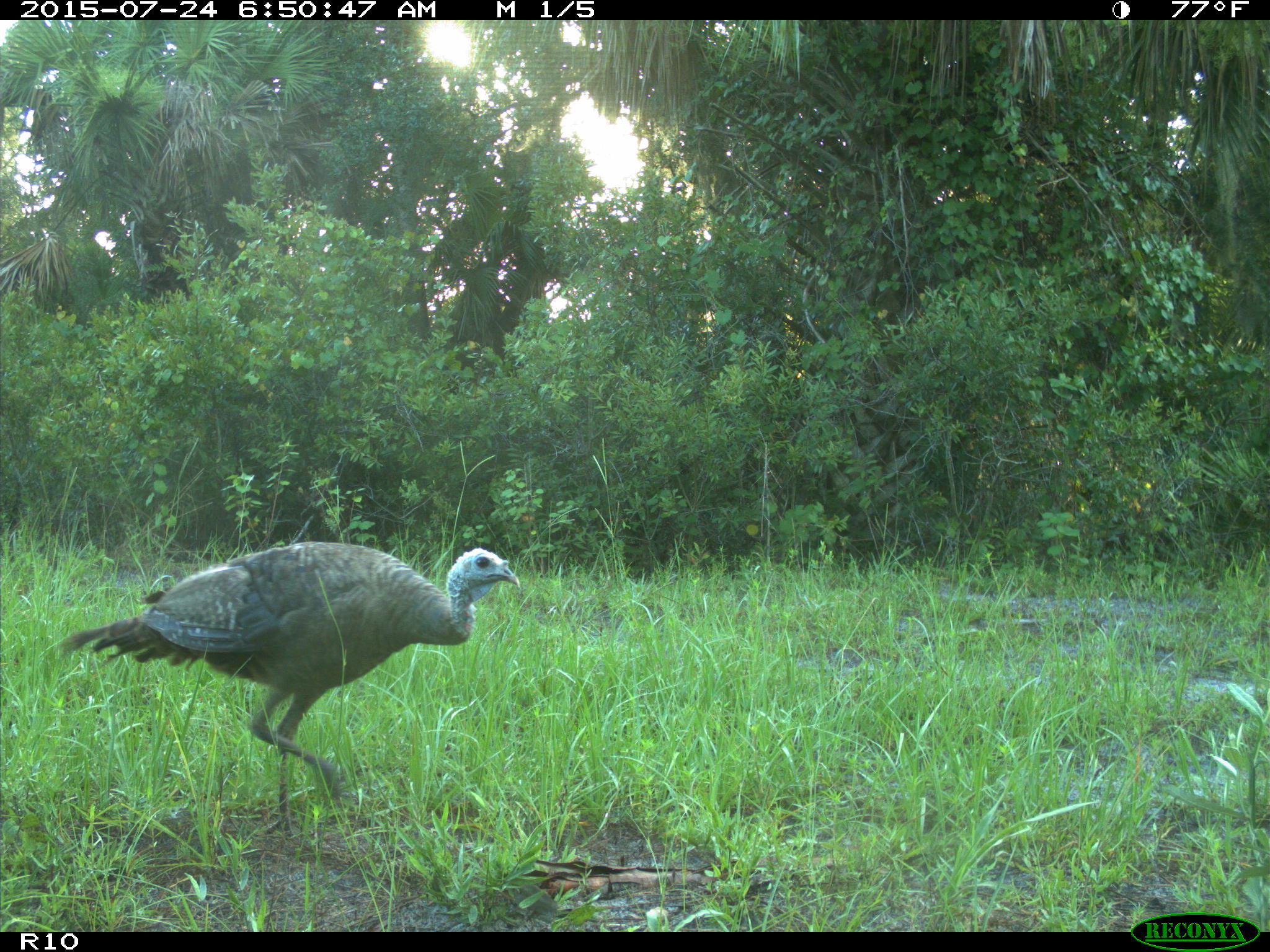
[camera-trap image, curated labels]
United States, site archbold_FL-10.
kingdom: Animalia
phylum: Chordata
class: Aves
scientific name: Aves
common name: birds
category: unidentified bird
Unidentified bird (birds) (Aves).